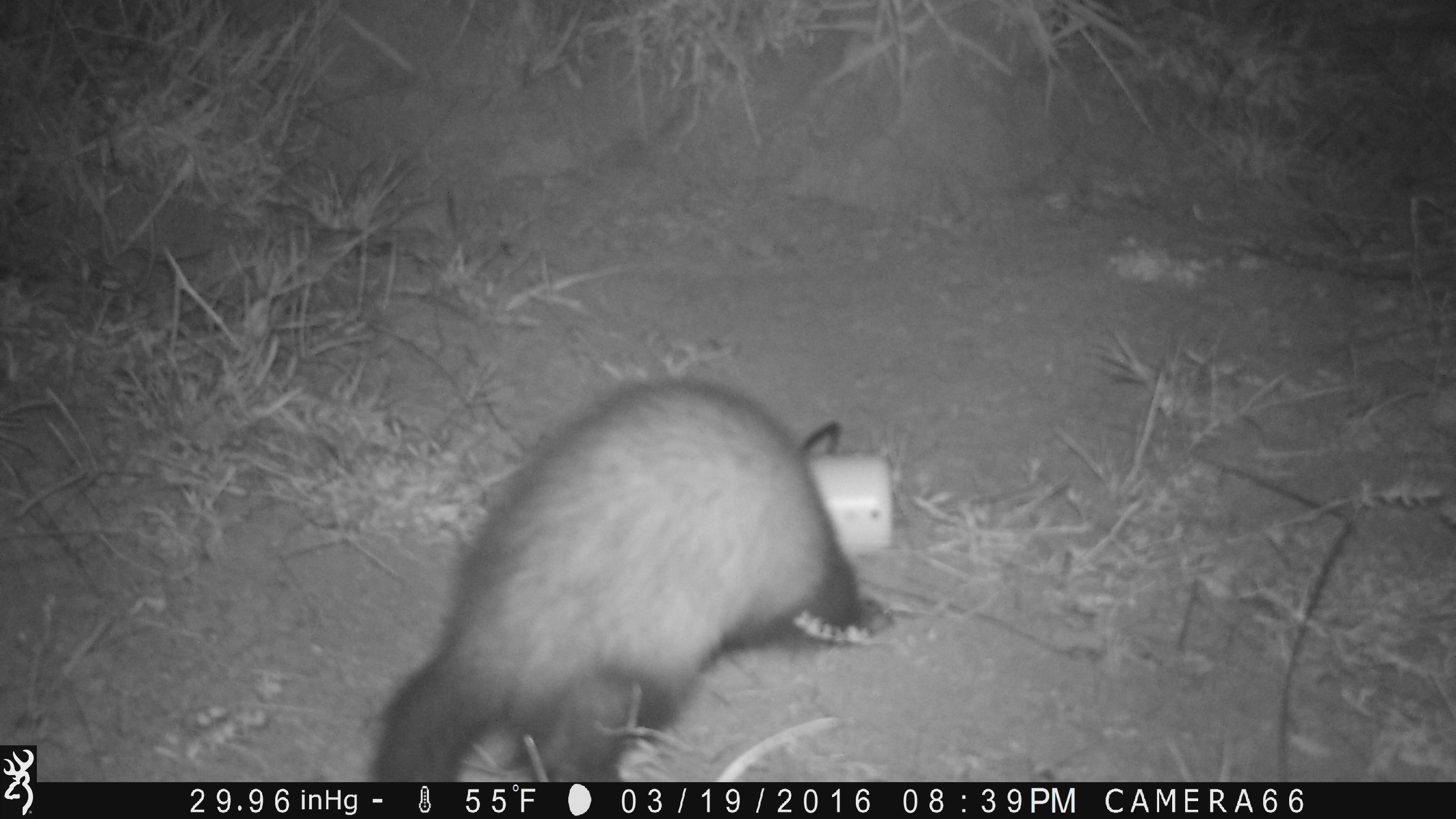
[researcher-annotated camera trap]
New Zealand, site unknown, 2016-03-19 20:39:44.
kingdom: Animalia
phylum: Chordata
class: Mammalia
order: Carnivora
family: Mustelidae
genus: Mustela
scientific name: Mustela furo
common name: ferret